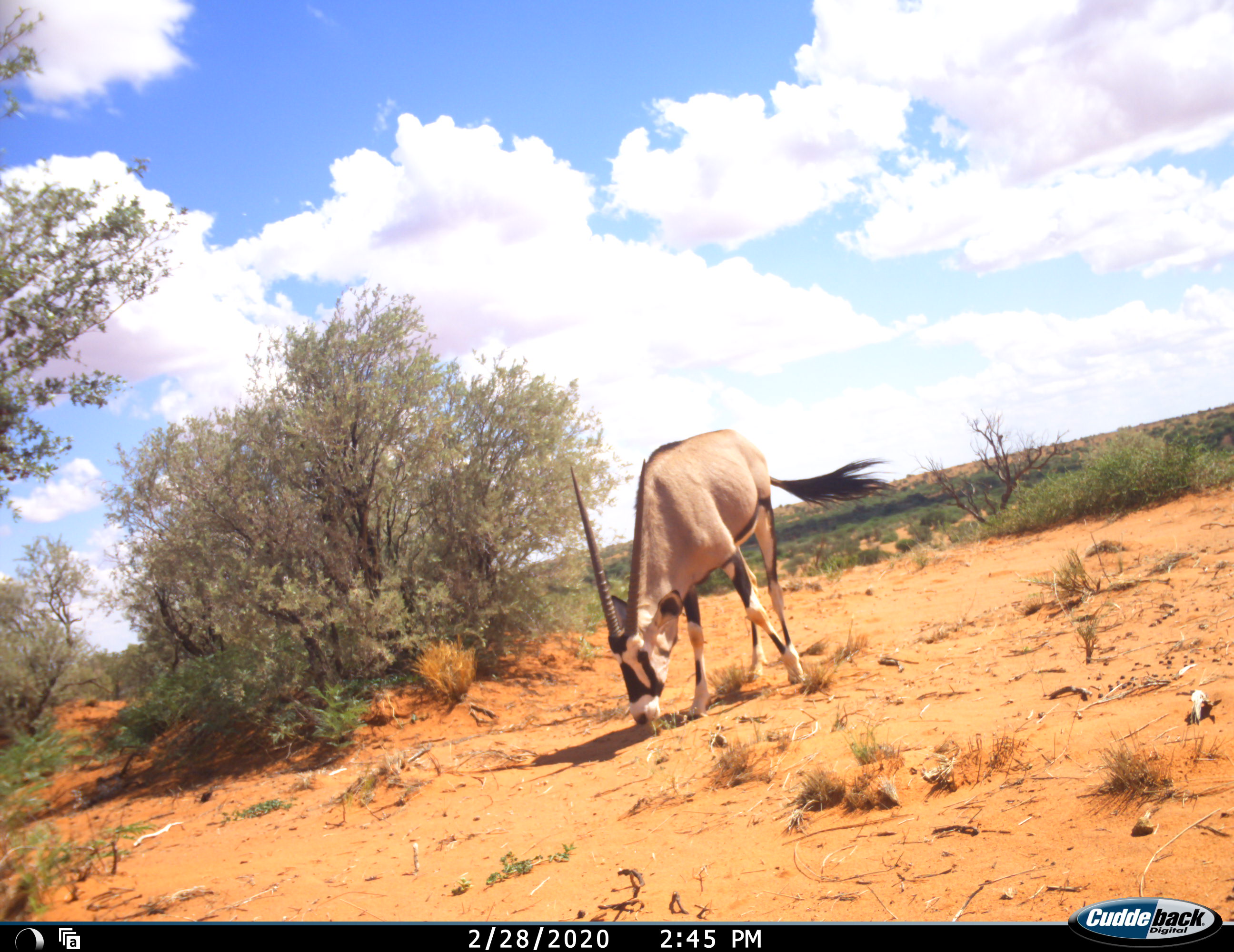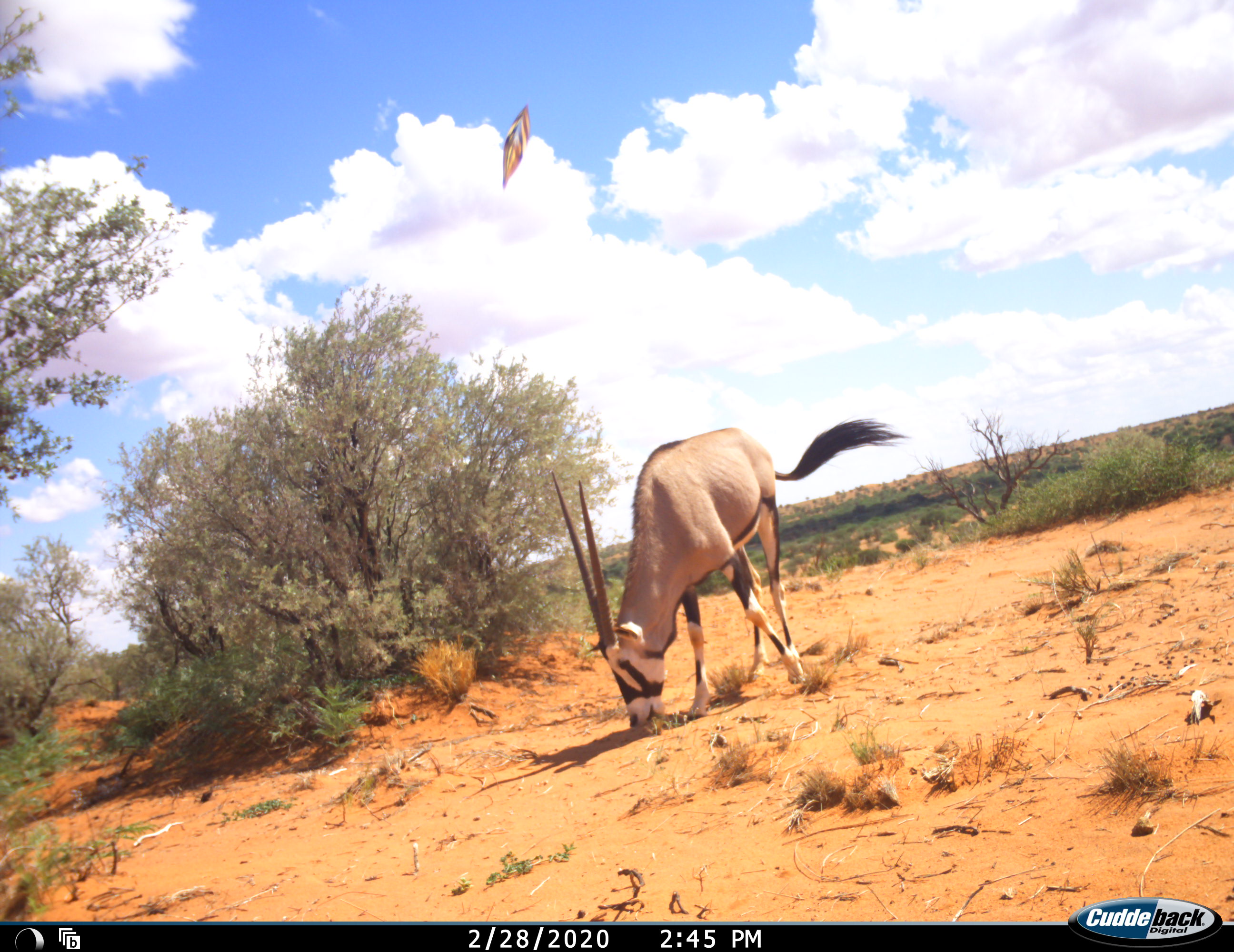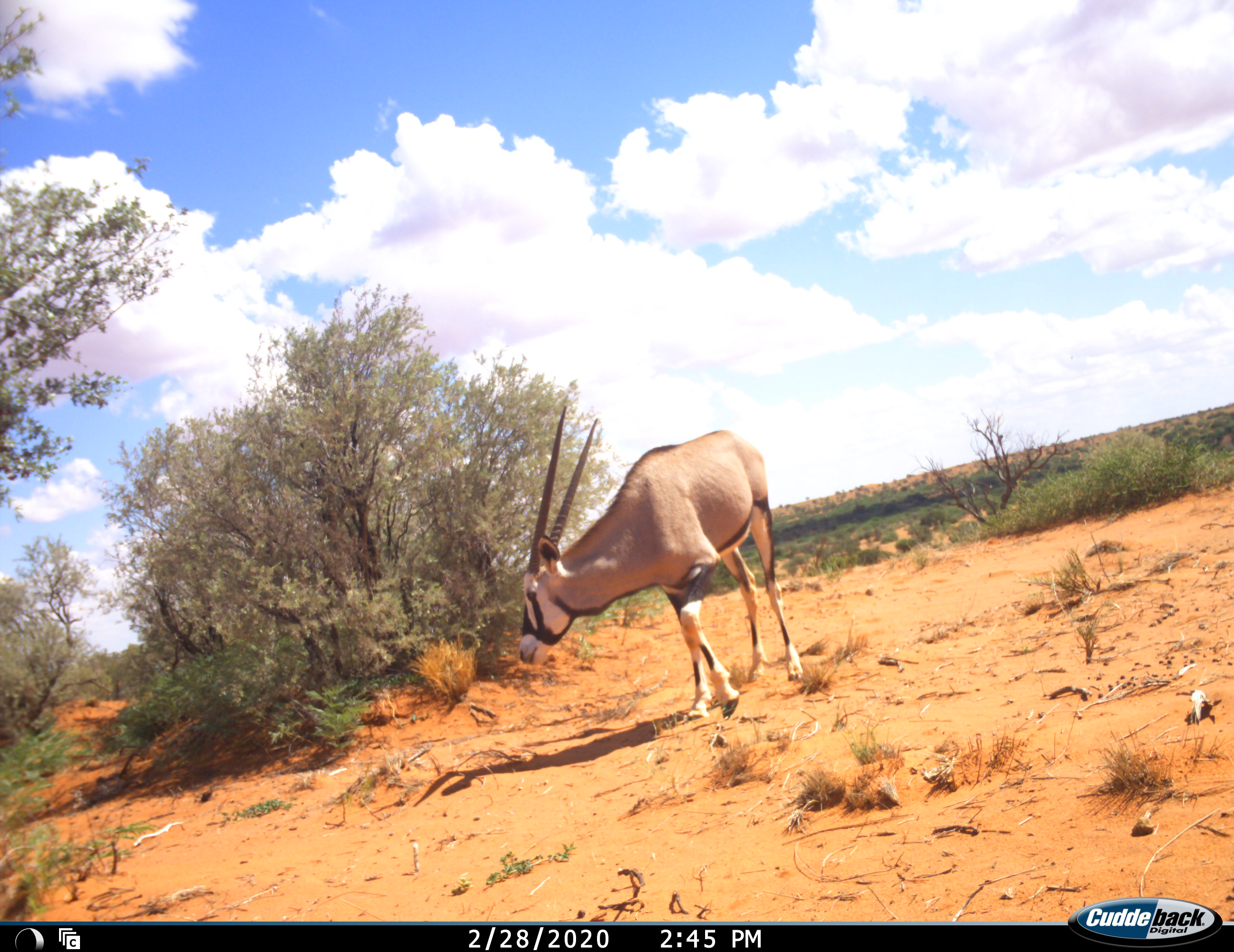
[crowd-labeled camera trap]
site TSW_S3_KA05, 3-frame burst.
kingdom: Animalia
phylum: Chordata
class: Mammalia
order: Artiodactyla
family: Bovidae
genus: Oryx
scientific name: Oryx gazella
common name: gemsbok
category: oryx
Oryx (gemsbok) (Oryx gazella), count 1. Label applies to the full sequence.